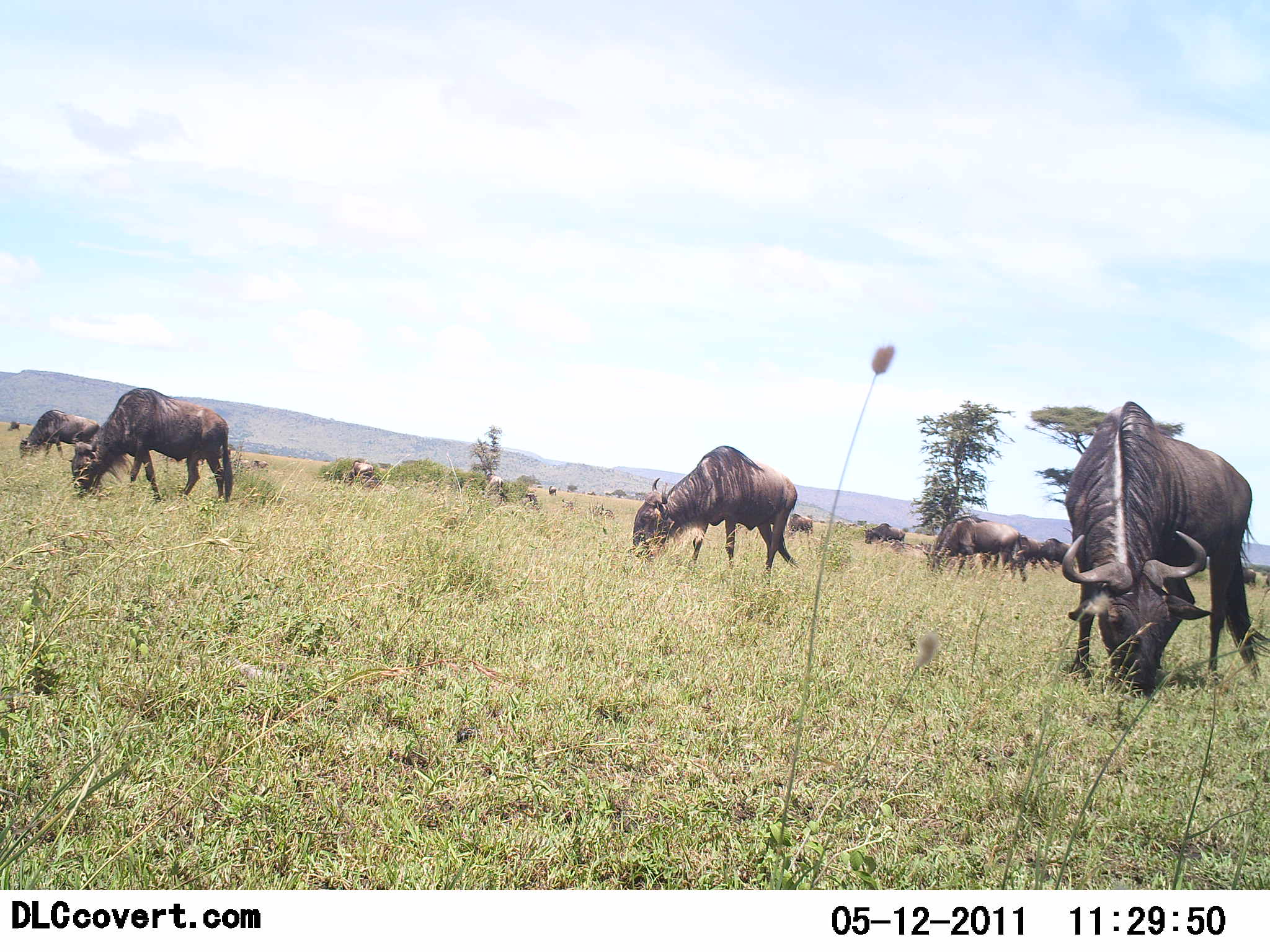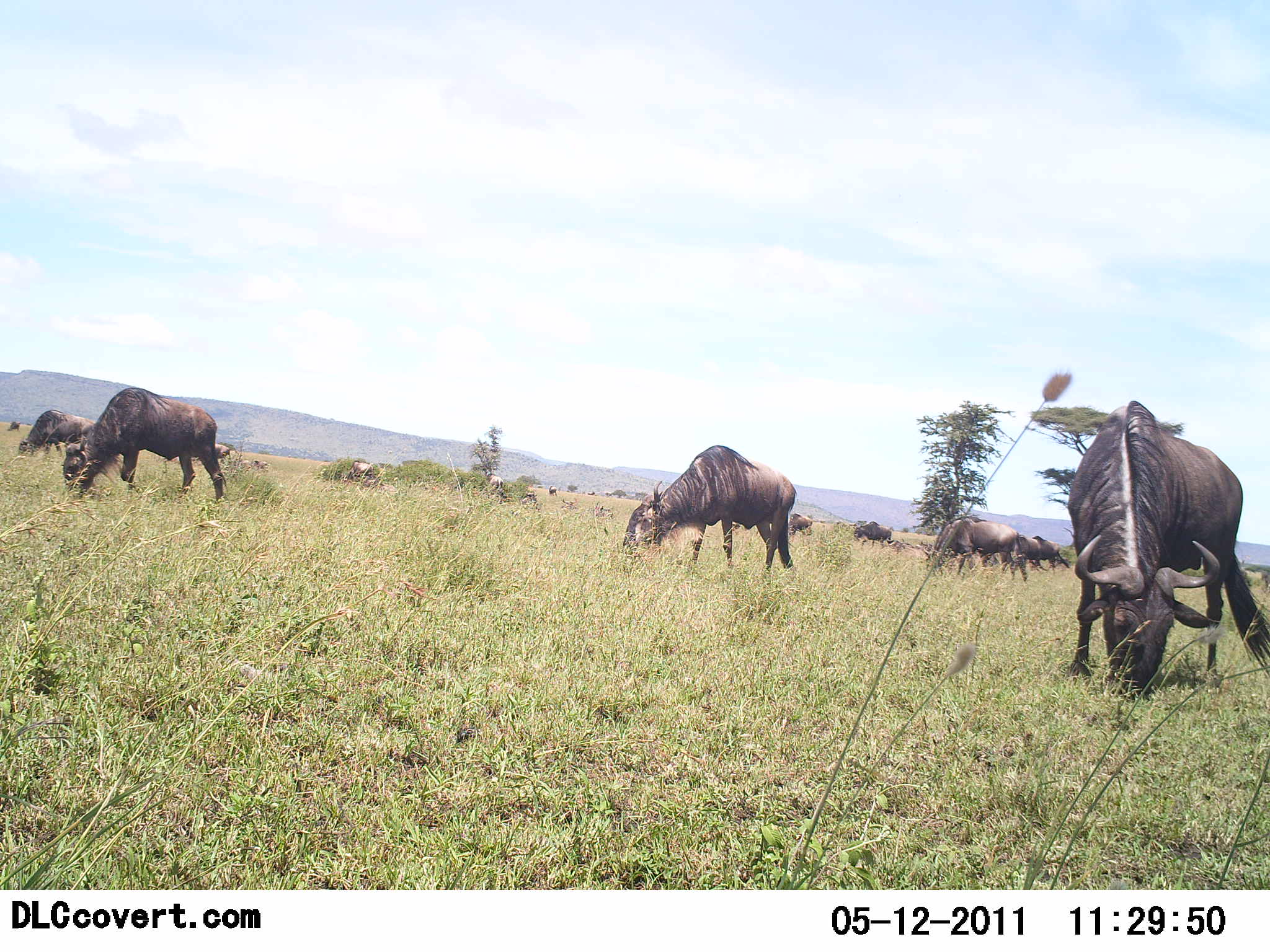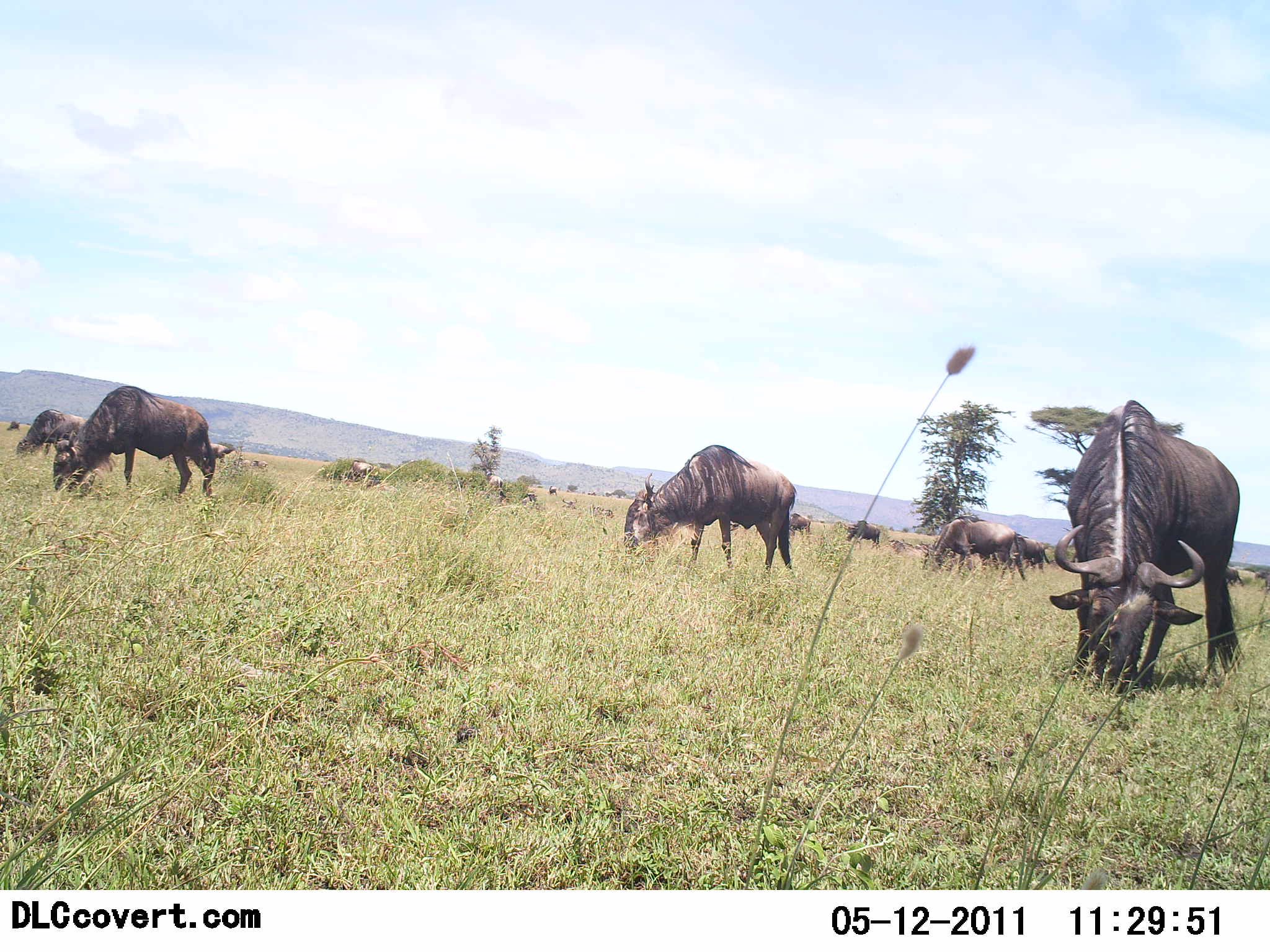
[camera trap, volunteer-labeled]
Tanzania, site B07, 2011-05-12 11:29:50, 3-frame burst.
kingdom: Animalia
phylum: Chordata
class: Mammalia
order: Artiodactyla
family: Bovidae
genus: Connochaetes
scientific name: Connochaetes taurinus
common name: blue wildebeest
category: wildebeest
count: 11-50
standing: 23%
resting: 8%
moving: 23%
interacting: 0%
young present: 0%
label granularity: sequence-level